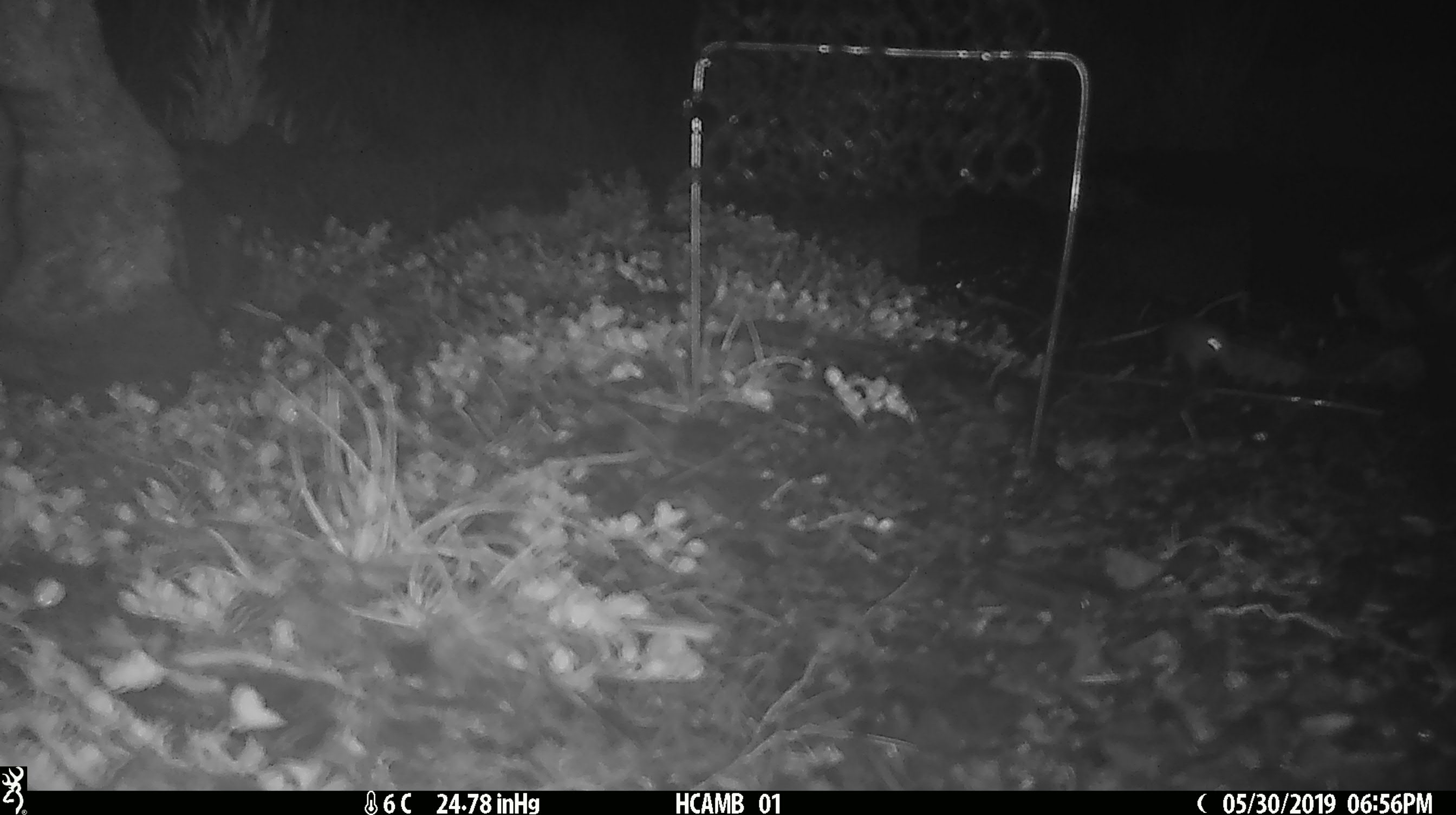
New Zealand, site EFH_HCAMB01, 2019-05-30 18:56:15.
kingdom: Animalia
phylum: Chordata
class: Mammalia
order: Rodentia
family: Muridae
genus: Mus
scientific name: Mus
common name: mouse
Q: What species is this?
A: Mouse (Mus).